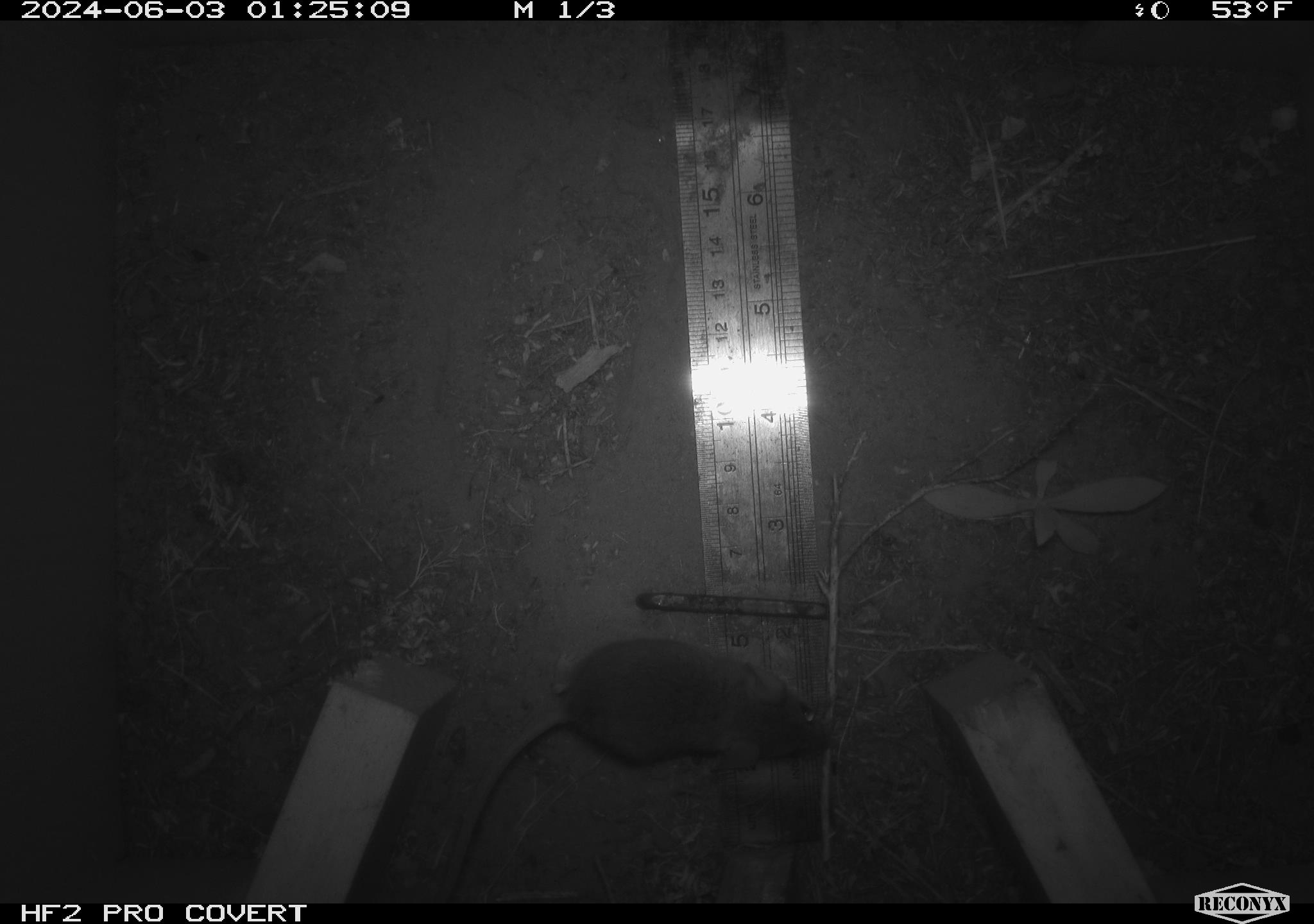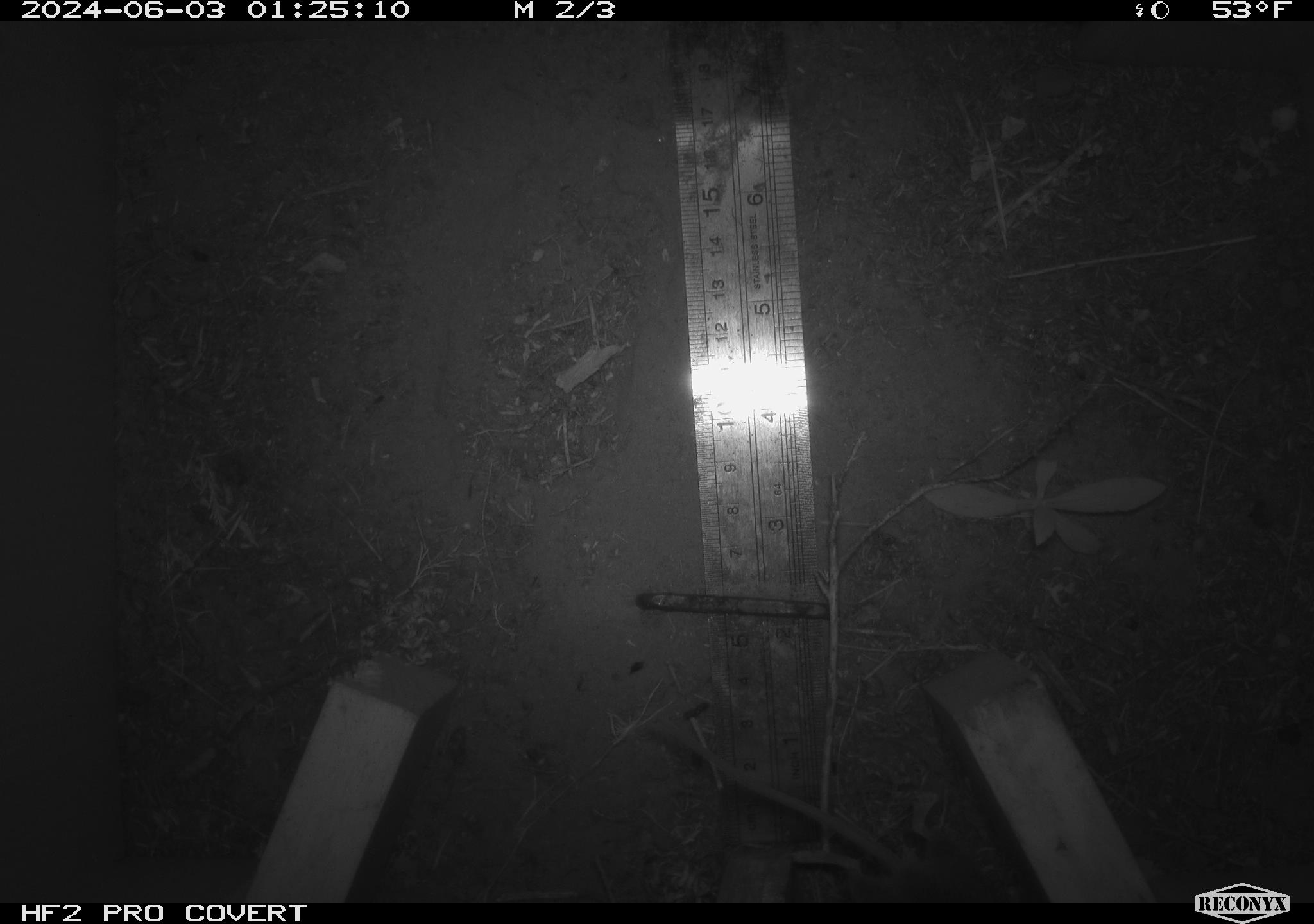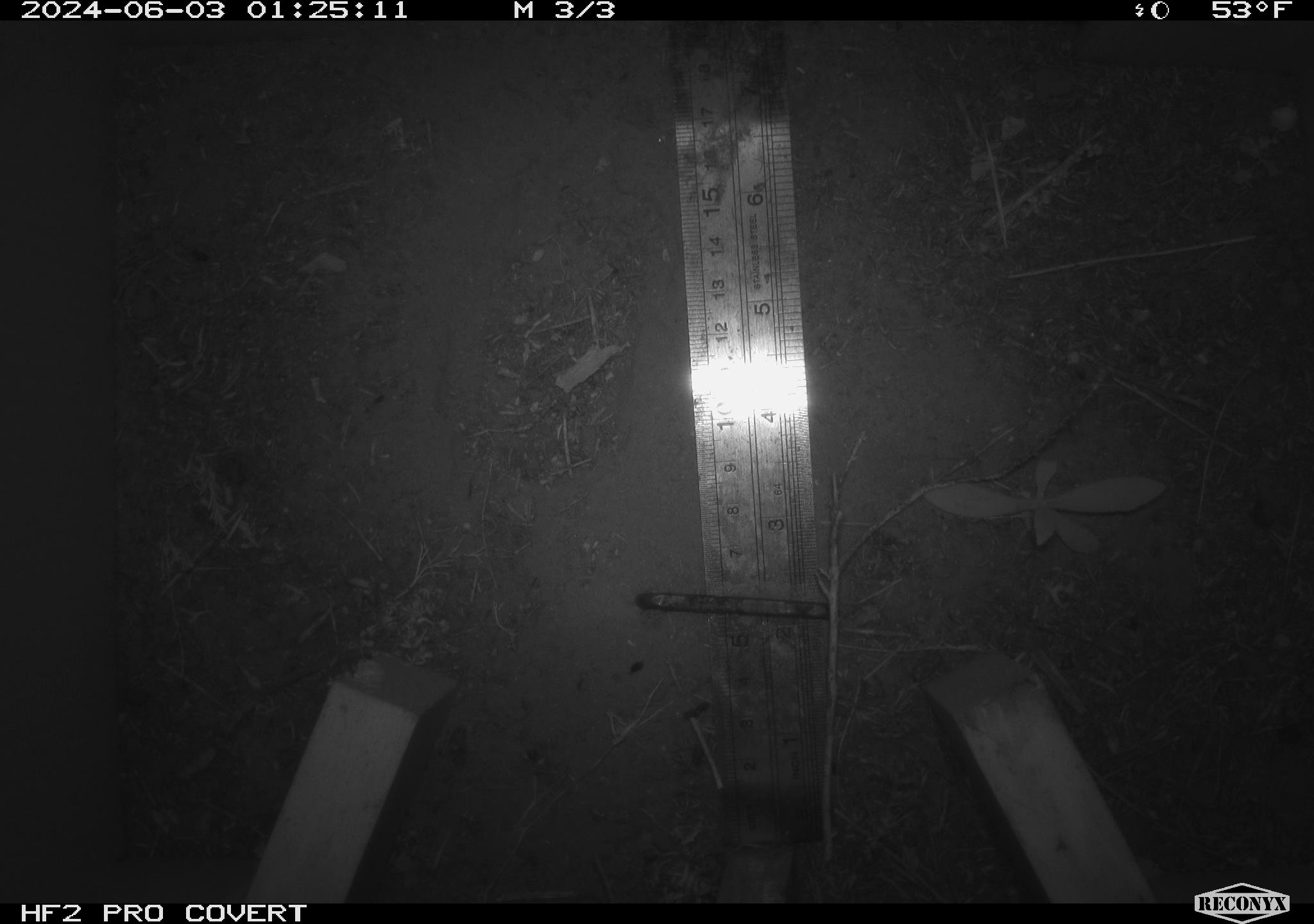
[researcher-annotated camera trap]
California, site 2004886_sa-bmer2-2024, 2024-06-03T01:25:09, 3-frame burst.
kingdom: Animalia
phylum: Chordata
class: Mammalia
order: Rodentia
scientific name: Rodentia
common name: mouse species